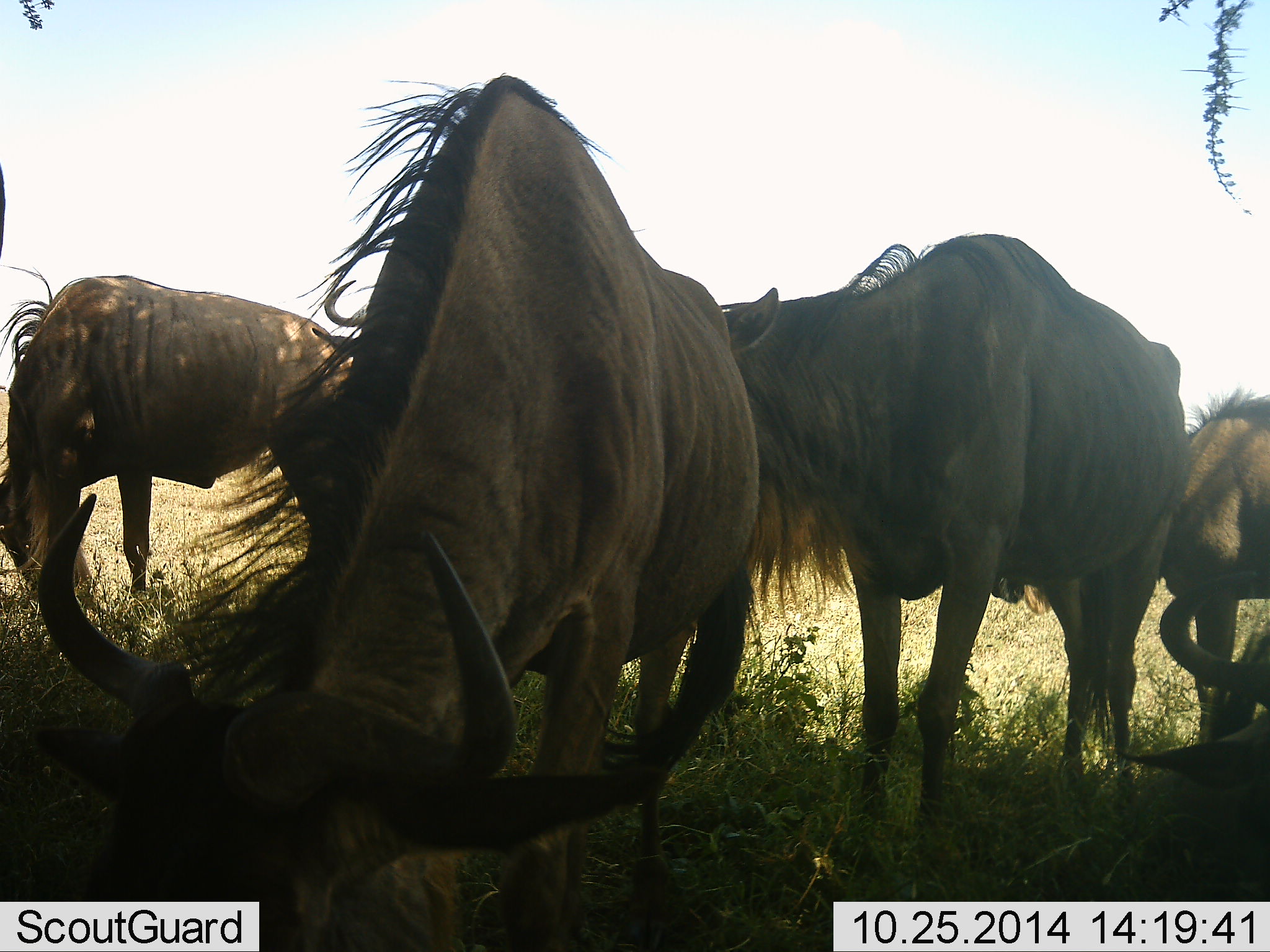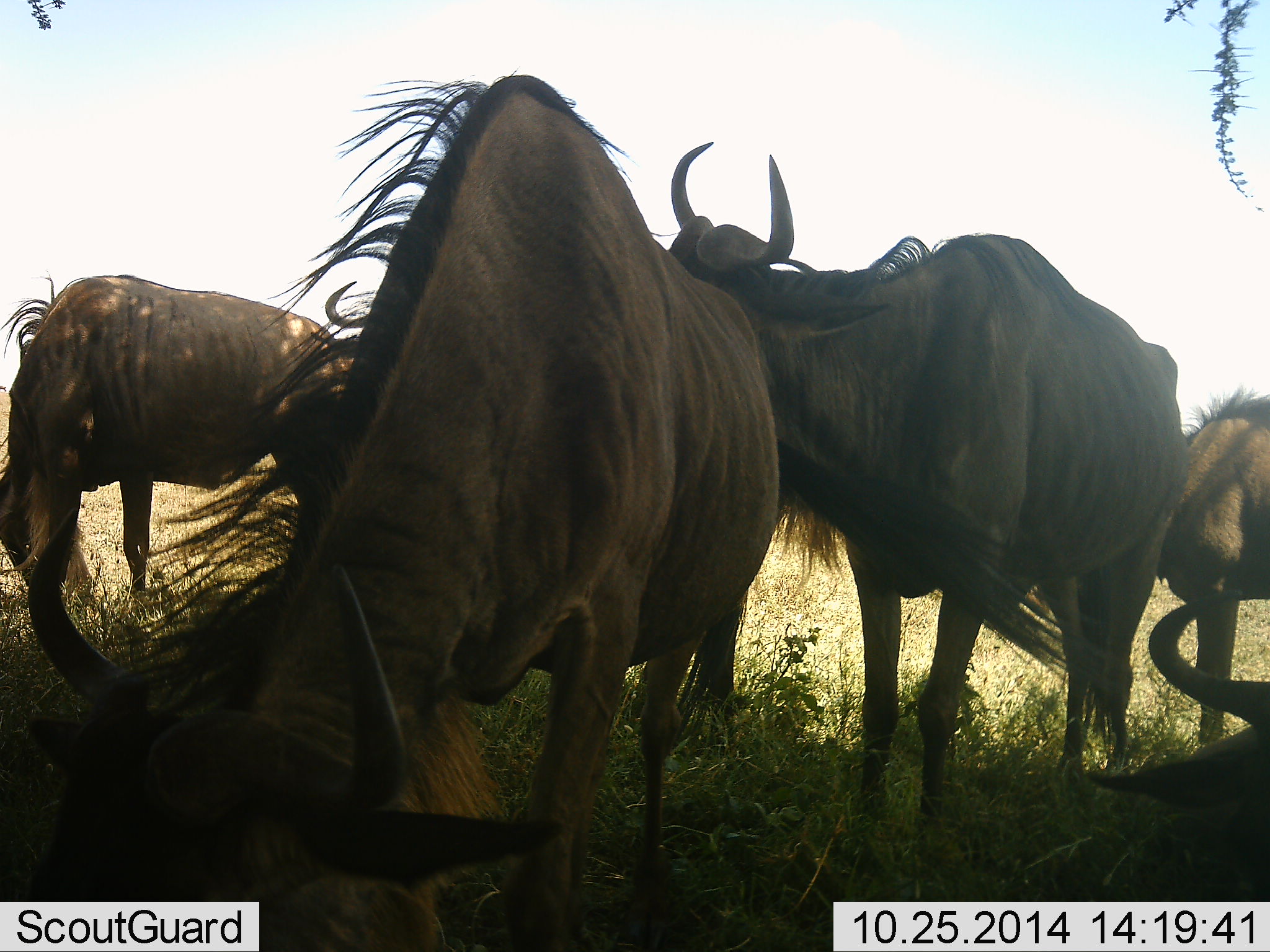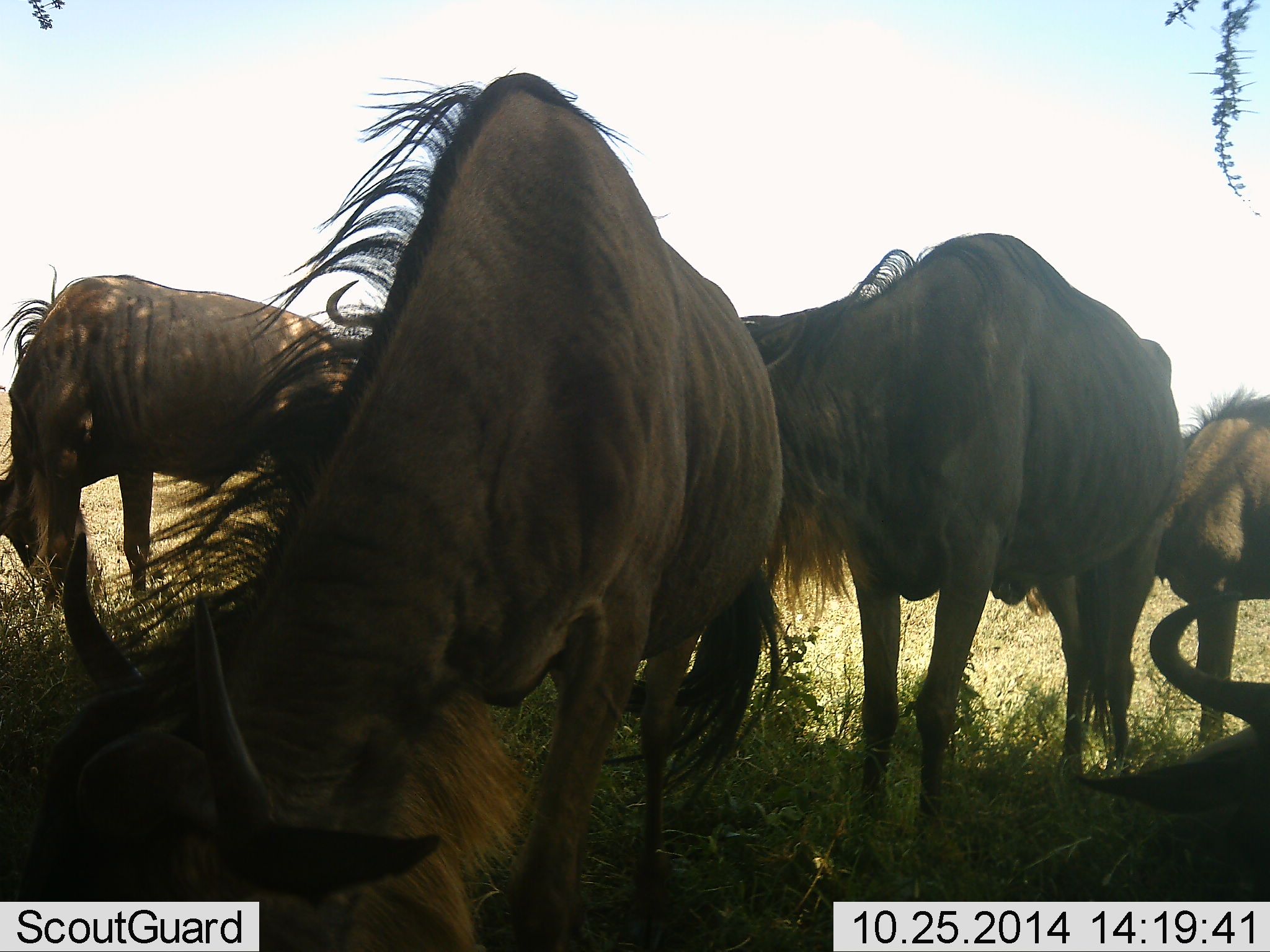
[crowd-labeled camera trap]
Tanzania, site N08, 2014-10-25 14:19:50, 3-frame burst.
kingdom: Animalia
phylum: Chordata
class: Mammalia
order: Artiodactyla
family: Bovidae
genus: Connochaetes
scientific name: Connochaetes taurinus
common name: blue wildebeest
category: wildebeest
Wildebeest (blue wildebeest) (Connochaetes taurinus), count 5. Behavior (volunteer vote fractions): standing 80%, resting 50%, moving 10%, interacting 0%. Young present (vote fraction): 10%. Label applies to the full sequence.